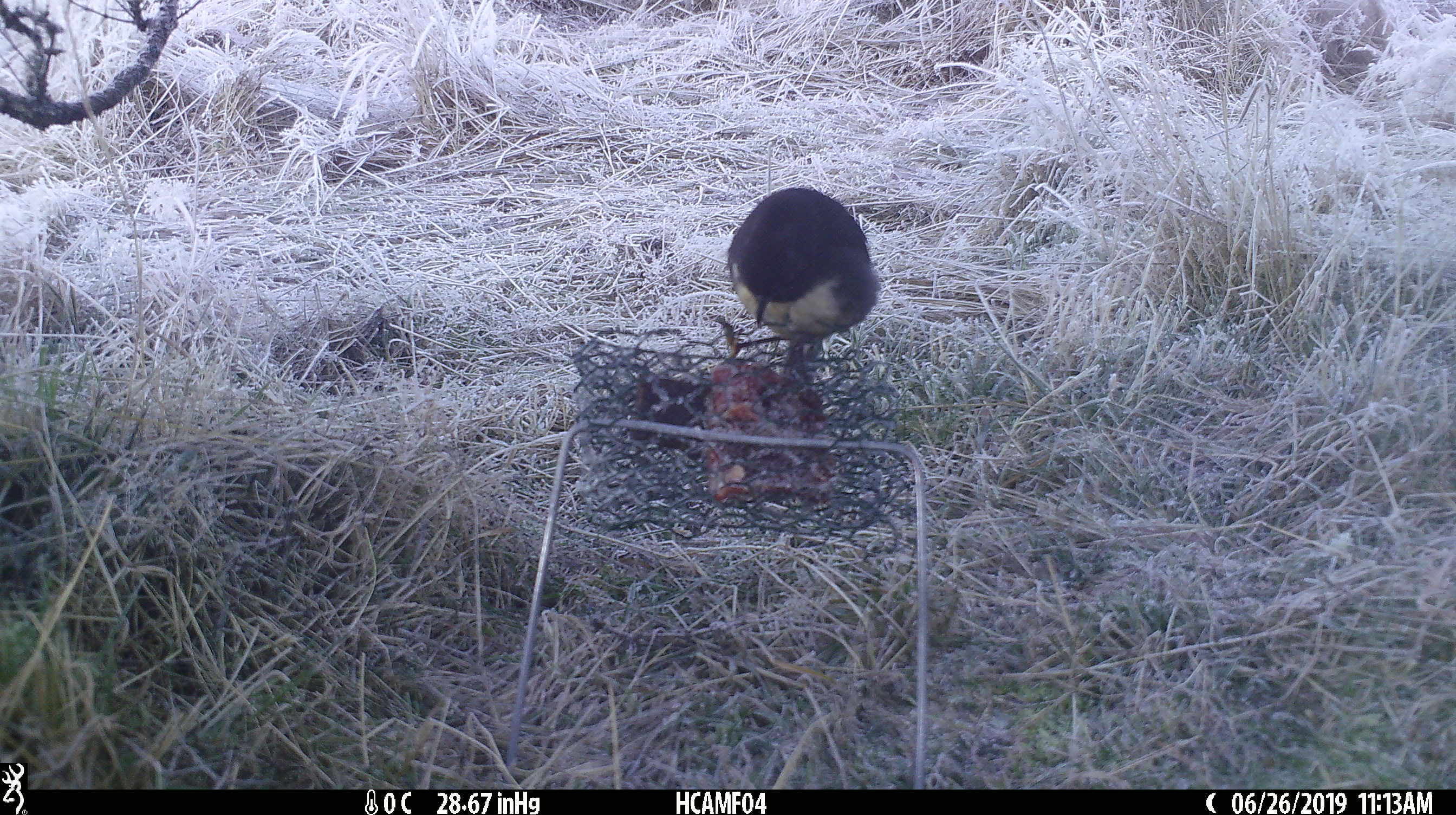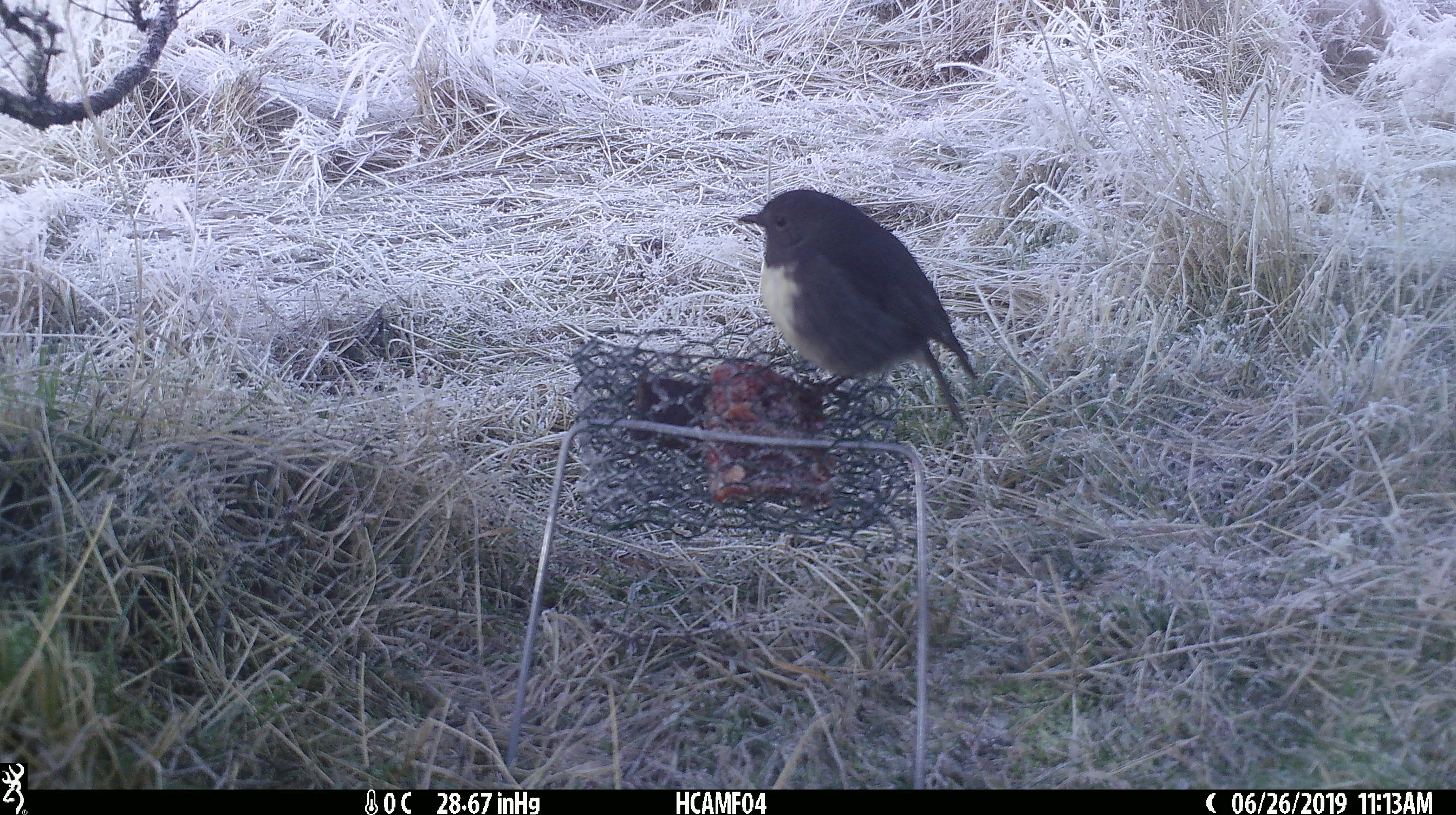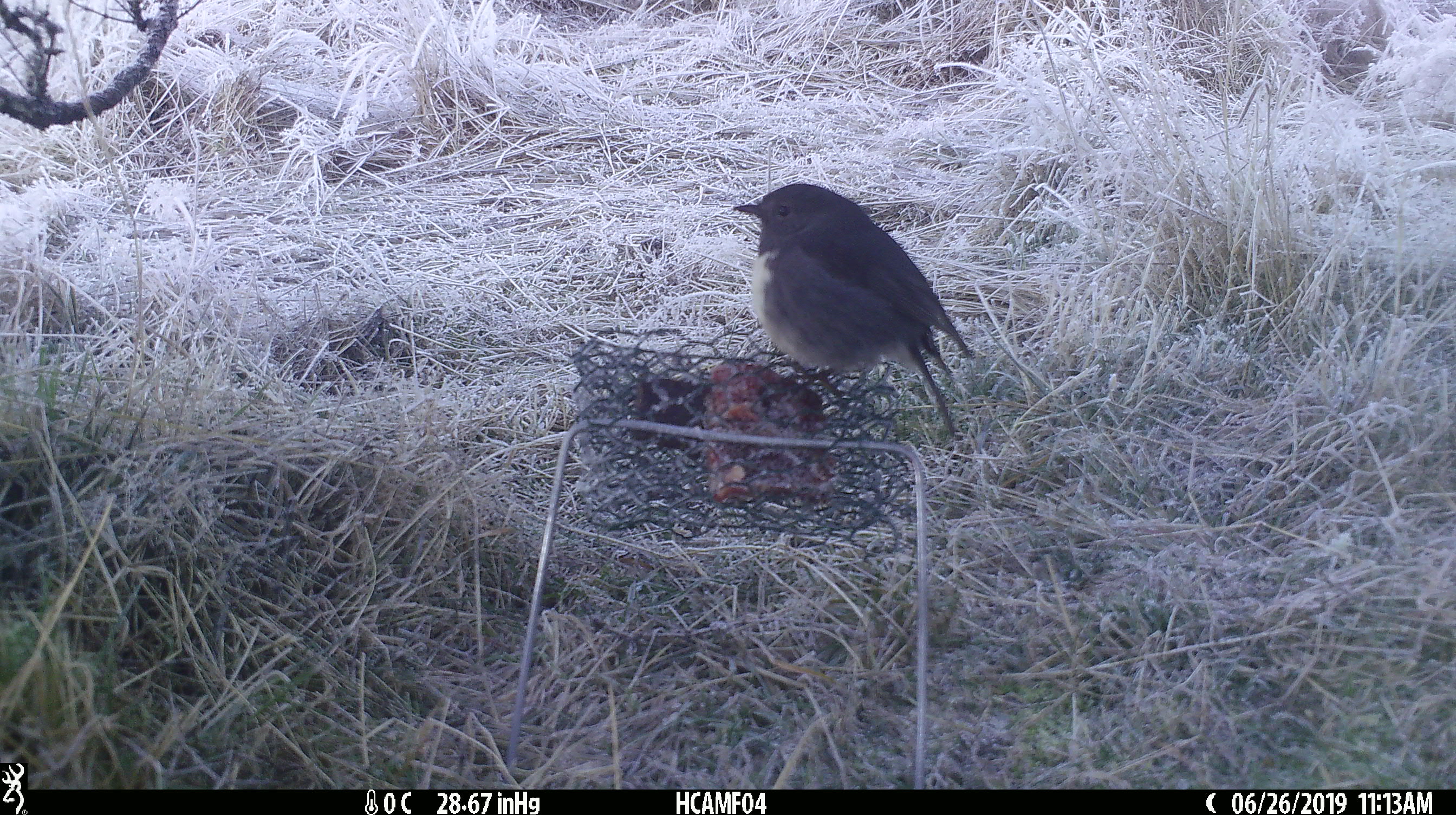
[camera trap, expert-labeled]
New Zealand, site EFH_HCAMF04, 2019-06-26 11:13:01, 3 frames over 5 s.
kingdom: Animalia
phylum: Chordata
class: Aves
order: Passeriformes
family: Petroicidae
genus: Petroica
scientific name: Petroica australis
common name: new zealand robin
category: robin